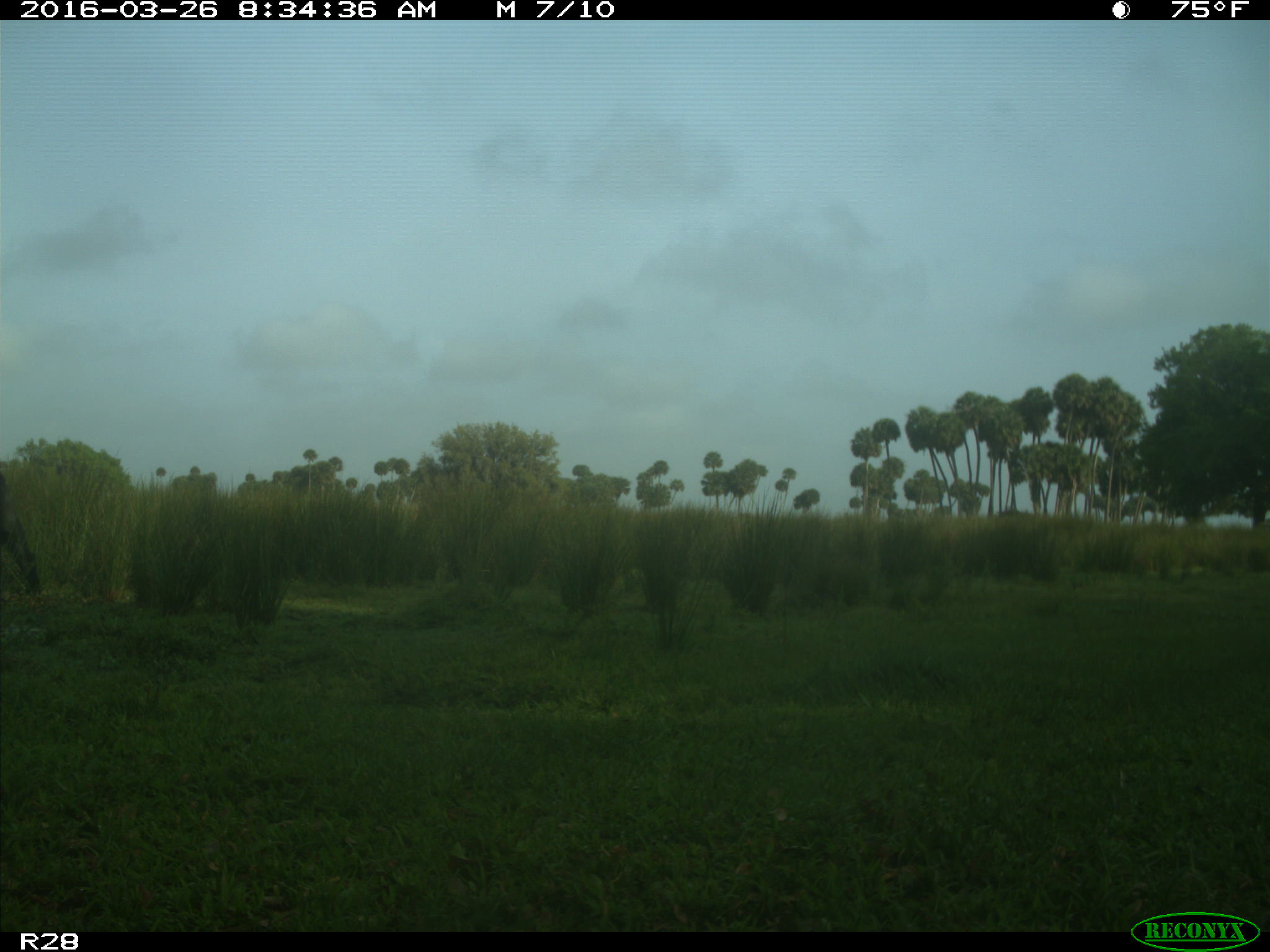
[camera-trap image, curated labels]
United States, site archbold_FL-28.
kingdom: Animalia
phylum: Chordata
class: Mammalia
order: Artiodactyla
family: Bovidae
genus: Bos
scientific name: Bos taurus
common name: domestic cow